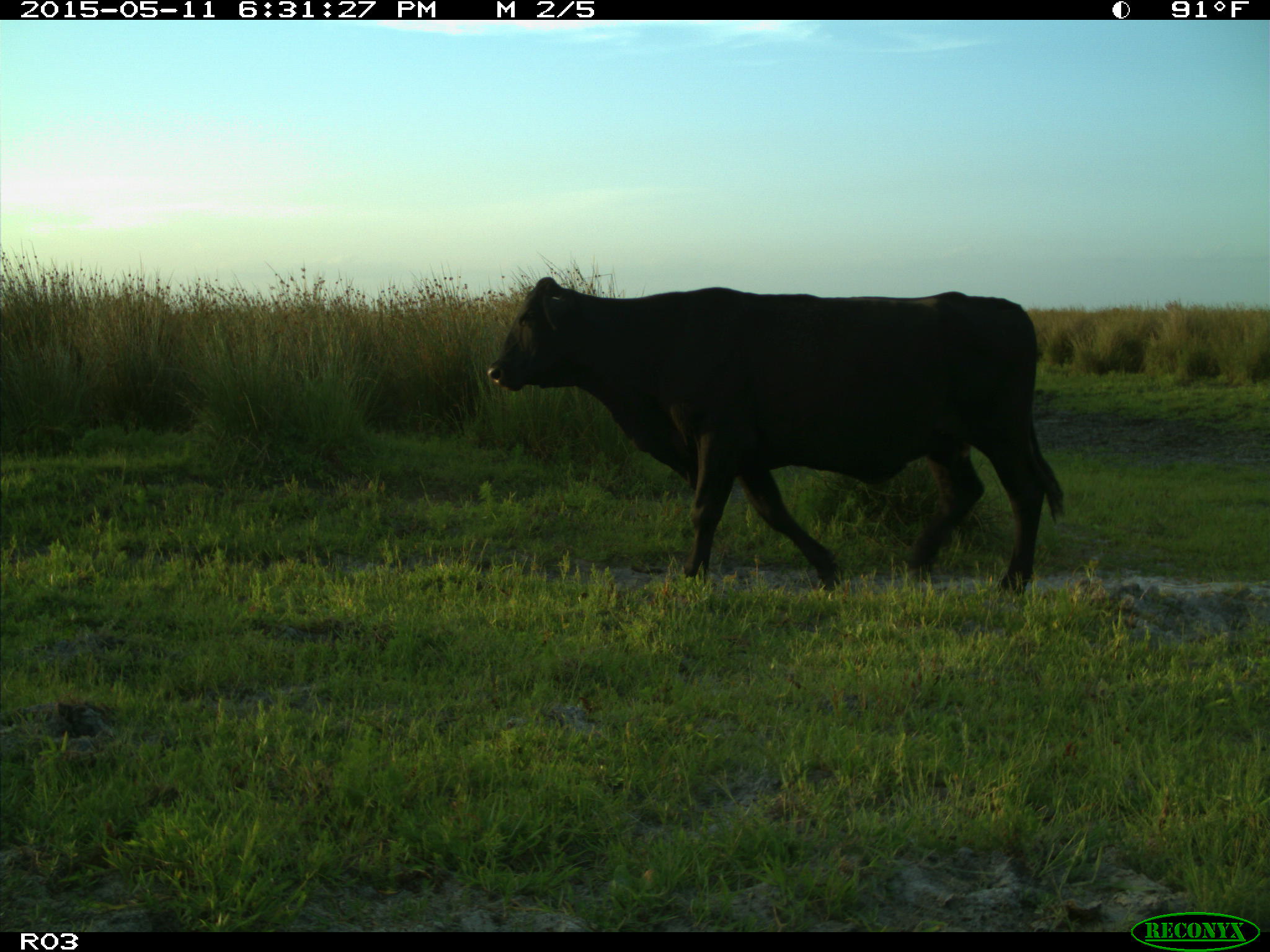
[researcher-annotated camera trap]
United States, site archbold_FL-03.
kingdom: Animalia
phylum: Chordata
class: Mammalia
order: Artiodactyla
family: Bovidae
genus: Bos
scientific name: Bos taurus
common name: domestic cow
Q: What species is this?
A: Bos taurus (domestic cow).